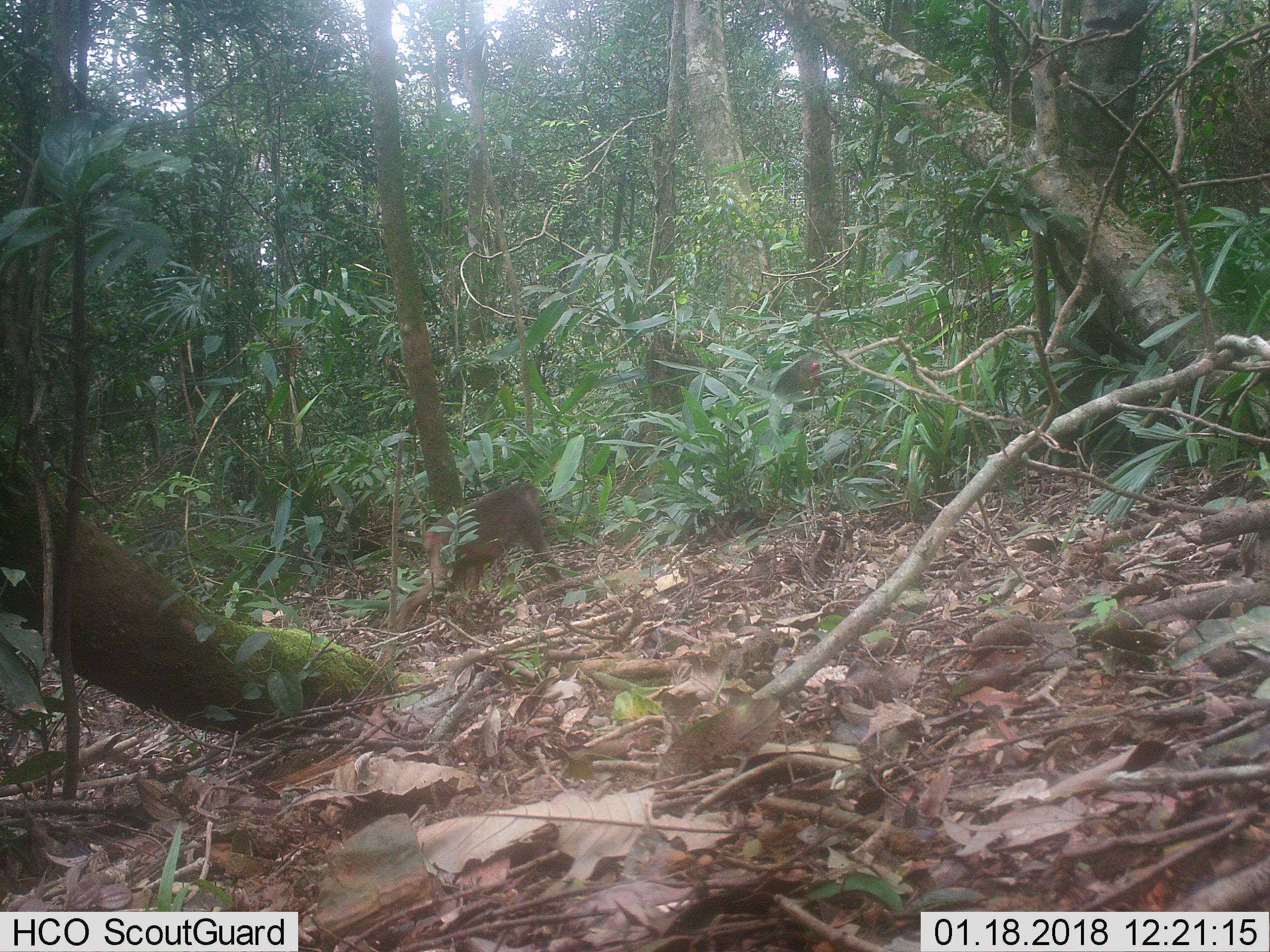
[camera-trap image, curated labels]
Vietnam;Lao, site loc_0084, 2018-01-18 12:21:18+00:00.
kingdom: Animalia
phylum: Chordata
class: Mammalia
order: Primates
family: Cercopithecidae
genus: Macaca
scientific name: Macaca arctoides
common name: stump-tailed macaque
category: stump tailed macaque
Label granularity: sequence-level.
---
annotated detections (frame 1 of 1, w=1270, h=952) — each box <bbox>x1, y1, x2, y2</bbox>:
stump tailed macaque: <bbox>397, 481, 566, 633</bbox>; <bbox>775, 356, 823, 437</bbox>